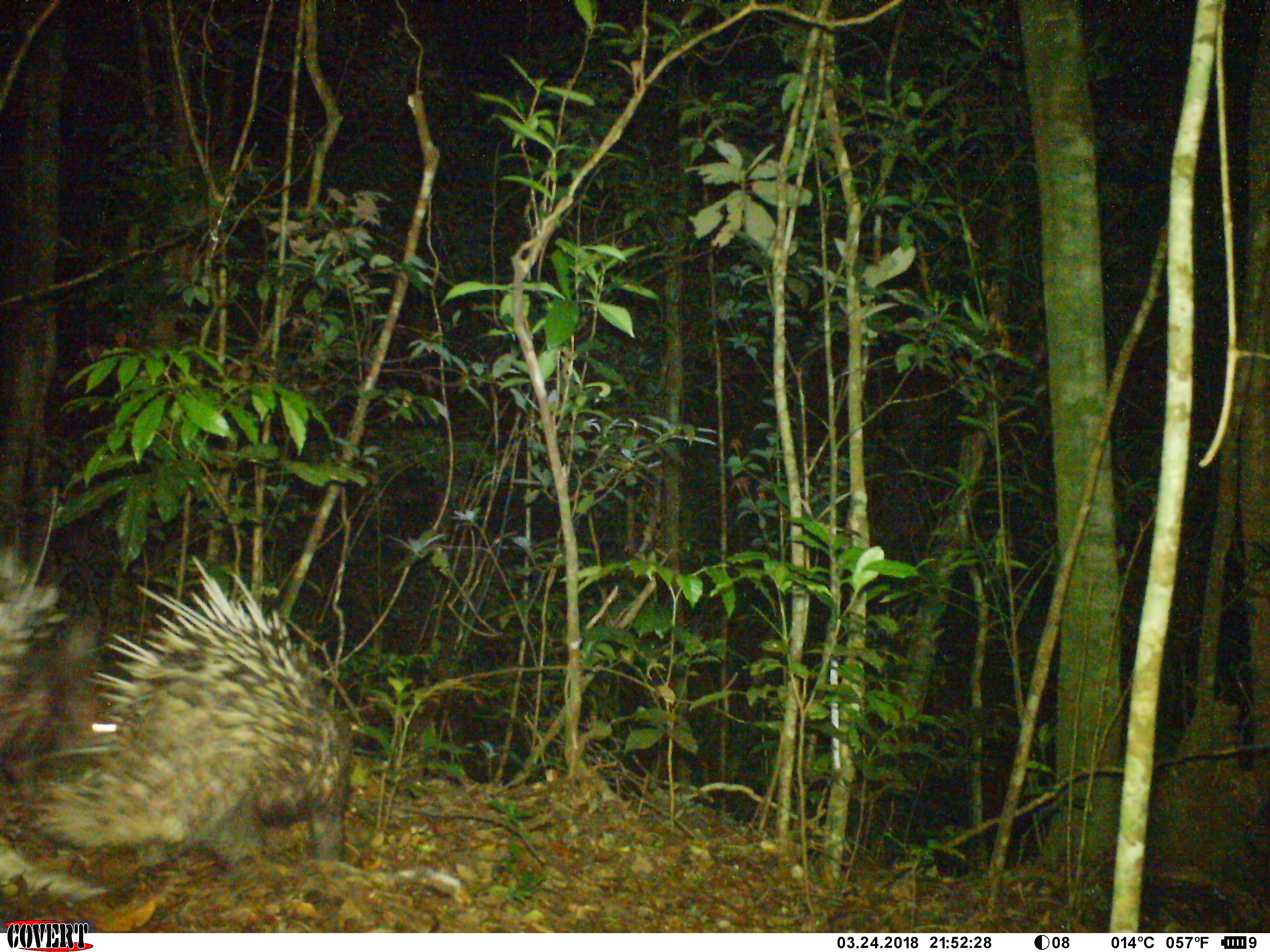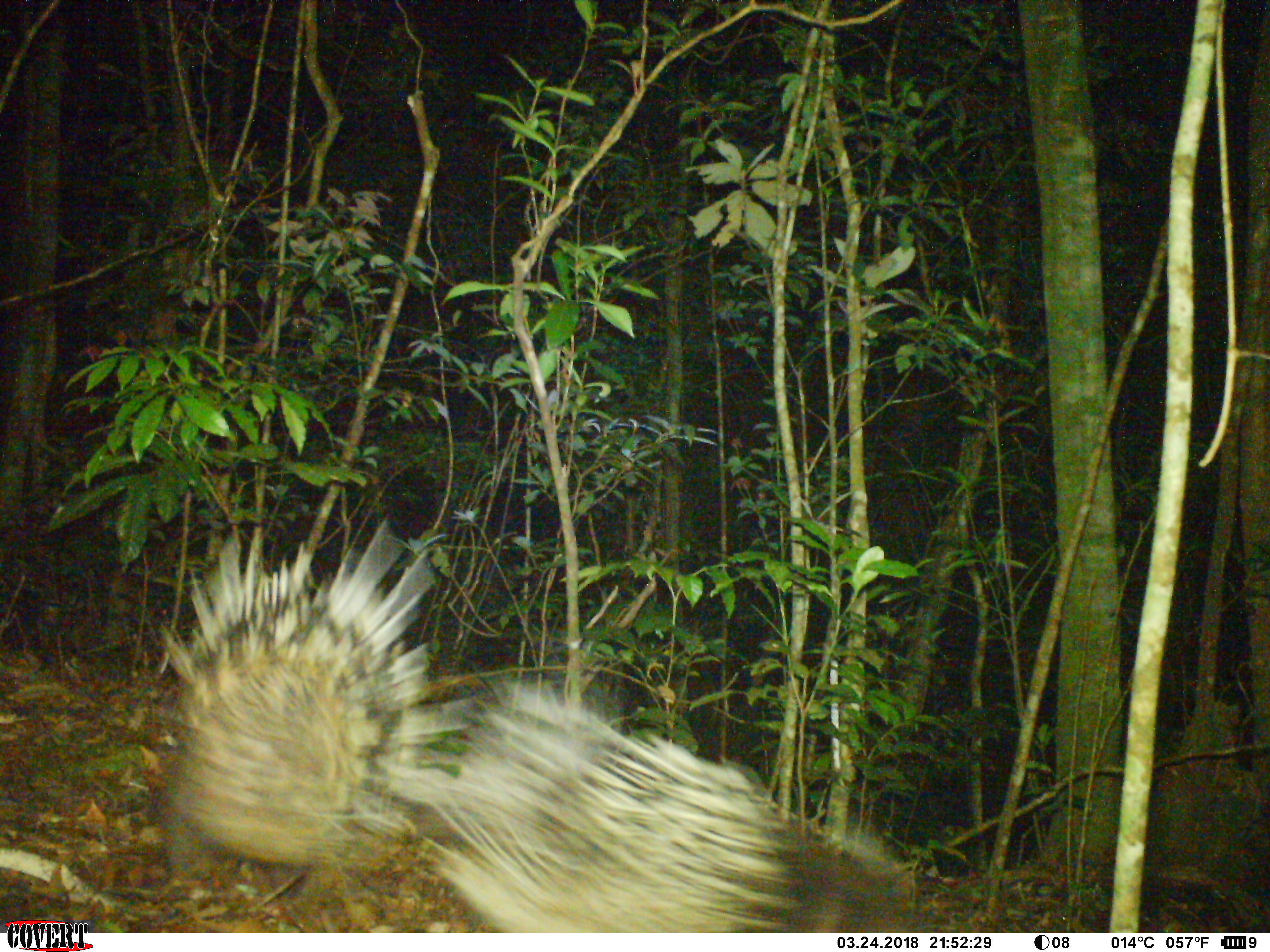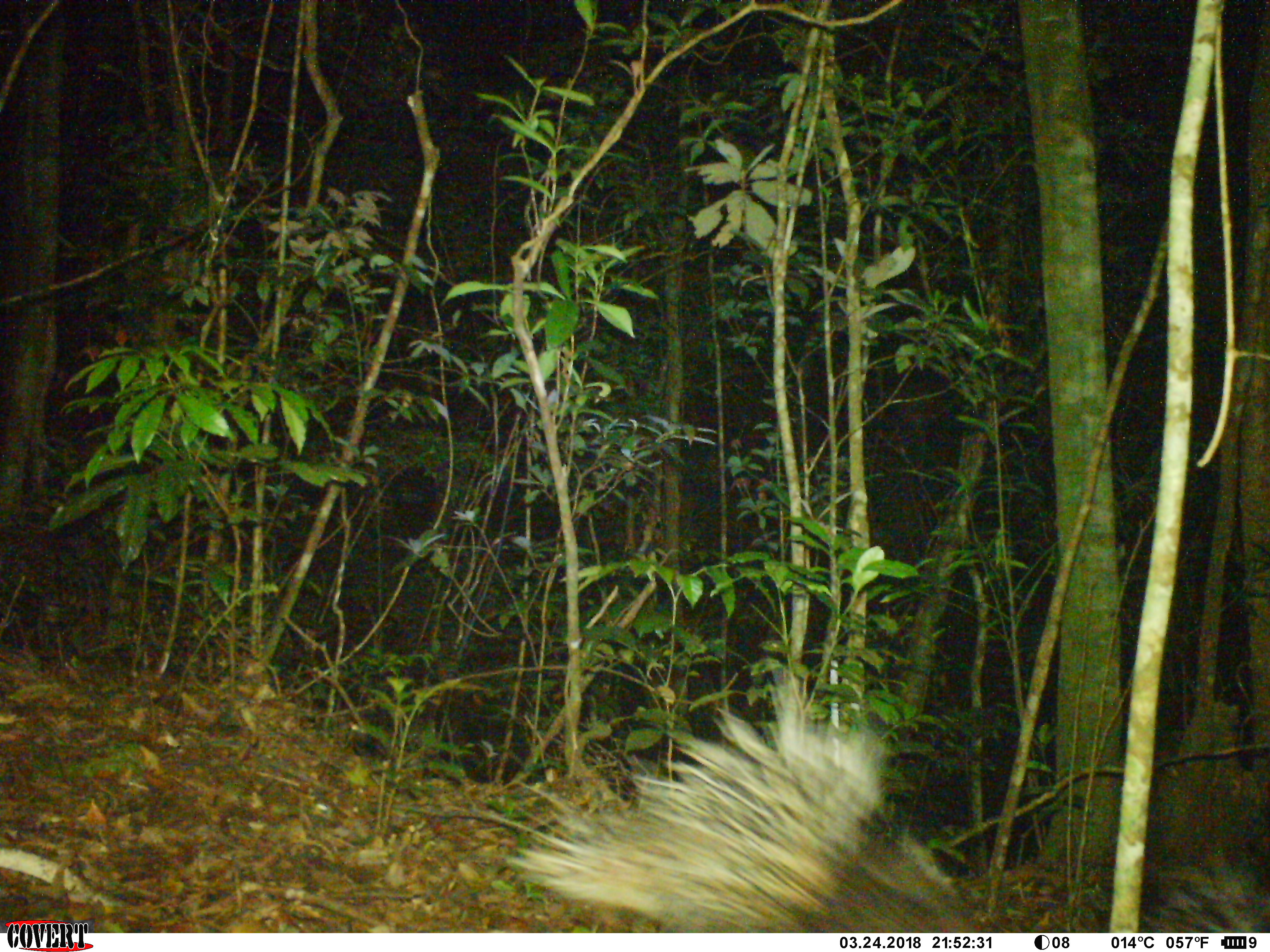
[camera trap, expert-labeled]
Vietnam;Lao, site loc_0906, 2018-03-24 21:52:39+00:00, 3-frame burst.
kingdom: Animalia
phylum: Chordata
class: Mammalia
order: Rodentia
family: Hystricidae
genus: Hystrix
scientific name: Hystrix brachyura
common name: malayan porcupine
Malayan porcupine (Hystrix brachyura). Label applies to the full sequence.